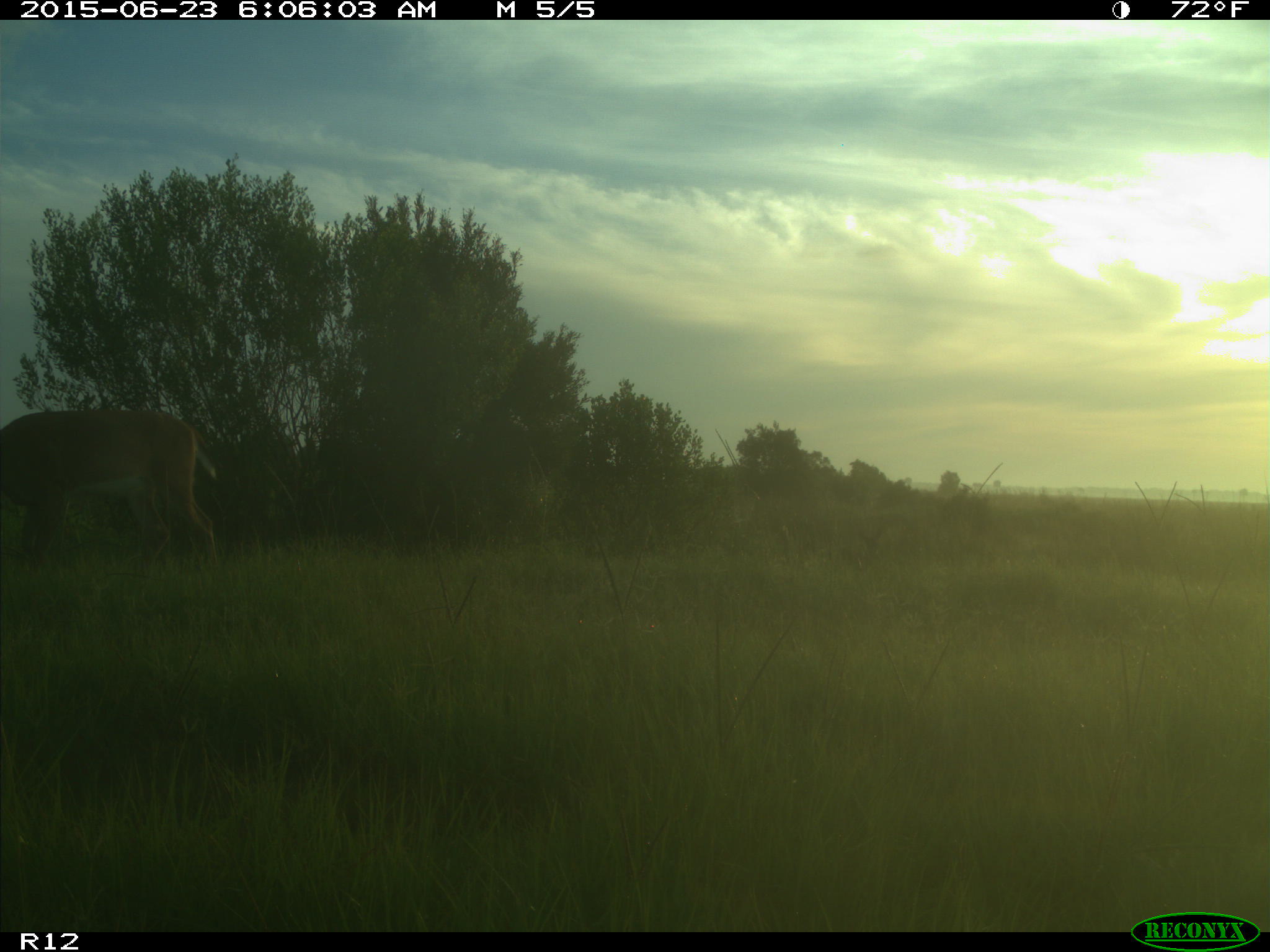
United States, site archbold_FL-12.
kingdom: Animalia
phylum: Chordata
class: Mammalia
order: Artiodactyla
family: Cervidae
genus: Odocoileus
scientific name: Odocoileus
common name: deer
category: unidentified deer